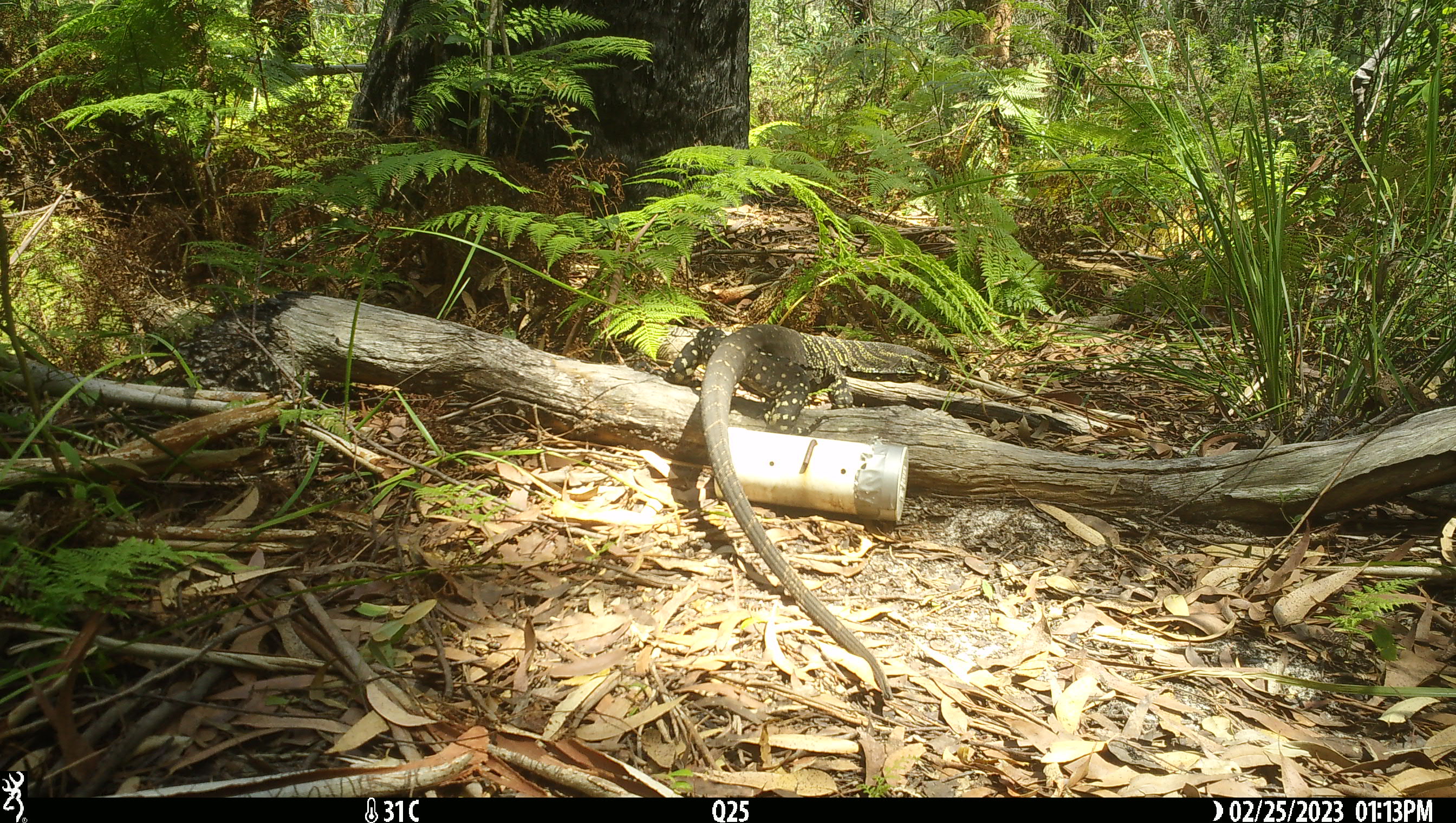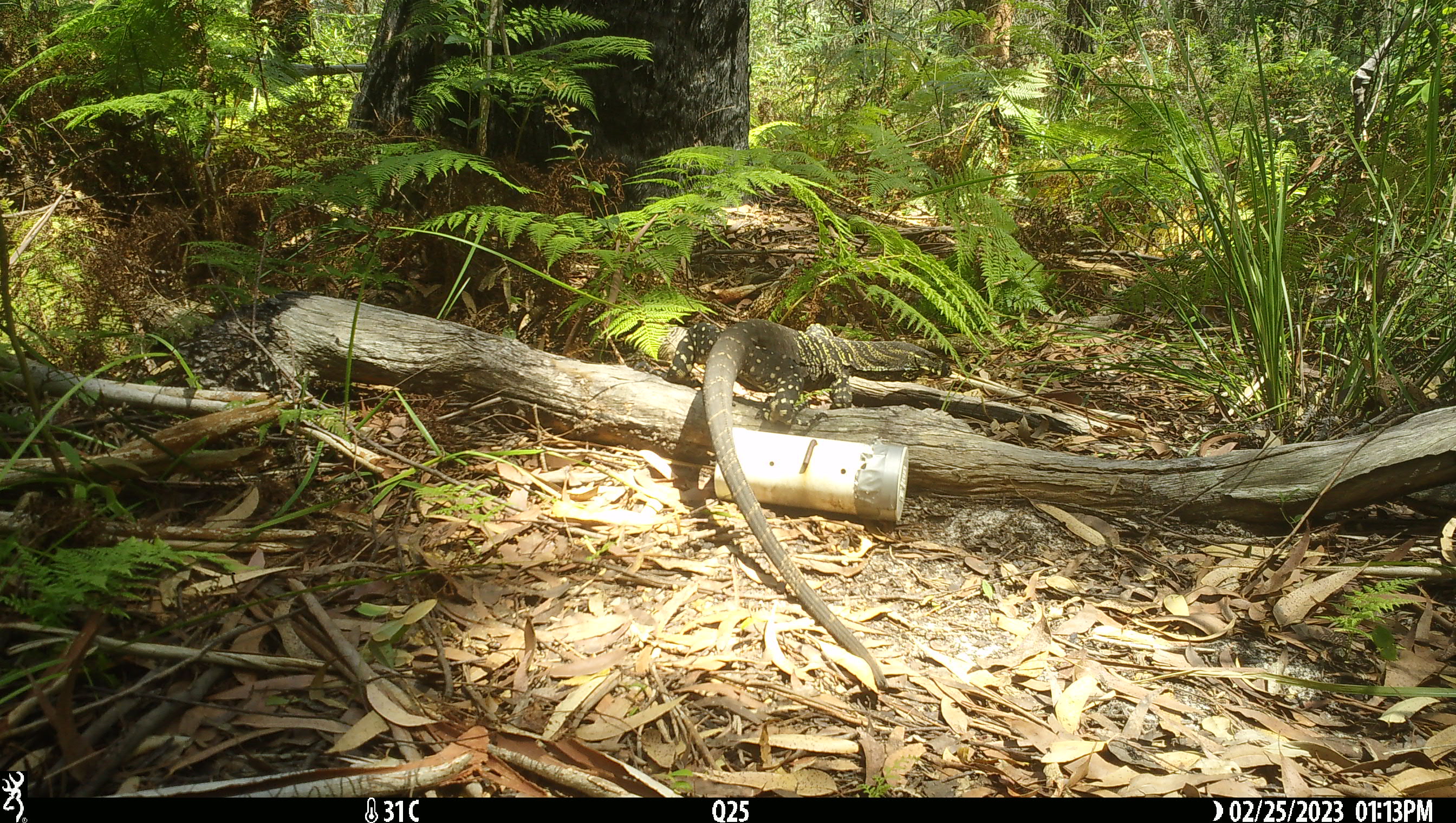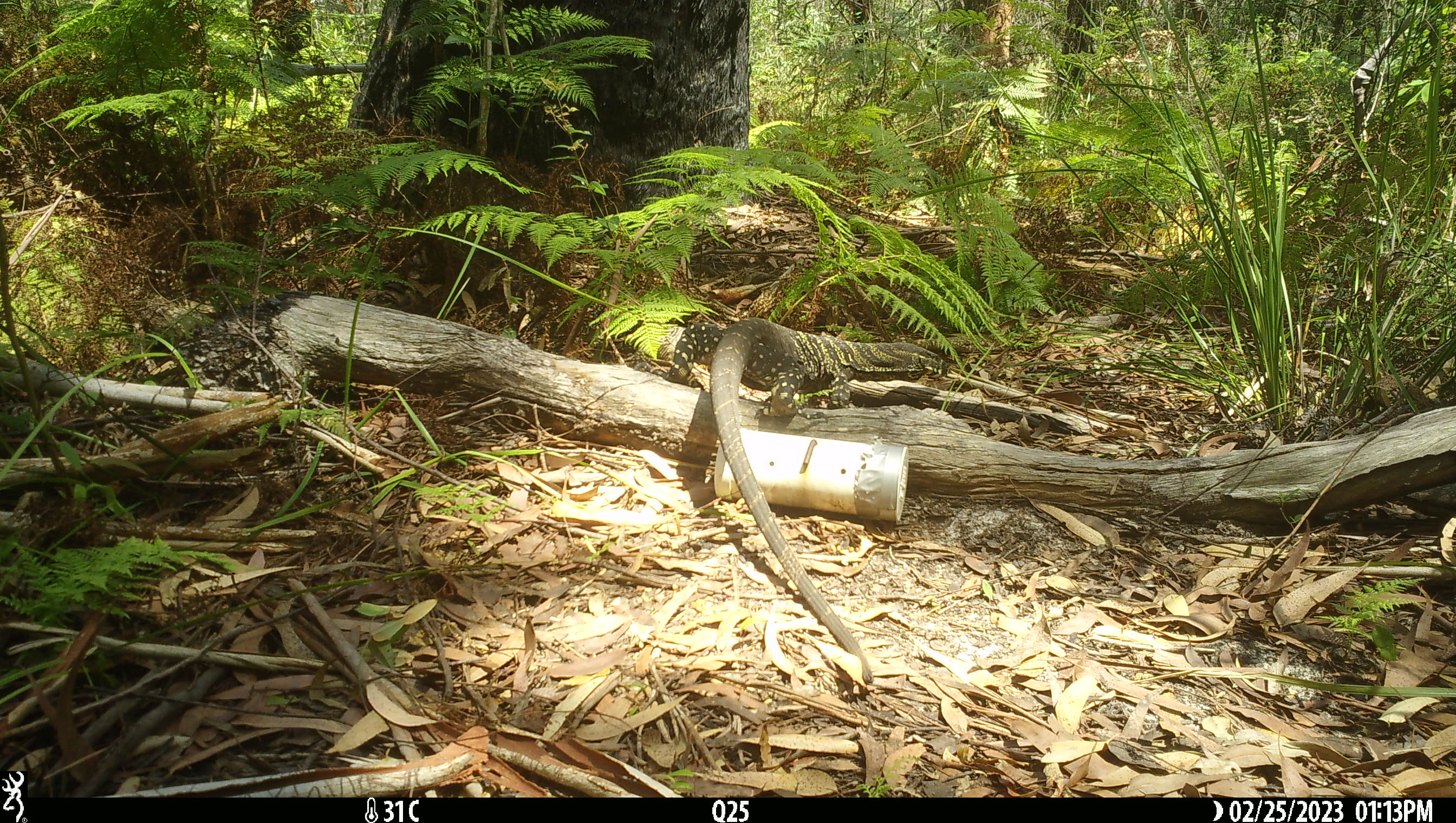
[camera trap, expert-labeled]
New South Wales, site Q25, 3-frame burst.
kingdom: Animalia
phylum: Chordata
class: Reptilia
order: Squamata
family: Varanidae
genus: Varanus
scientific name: Varanus varius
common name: lace monitor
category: goanna